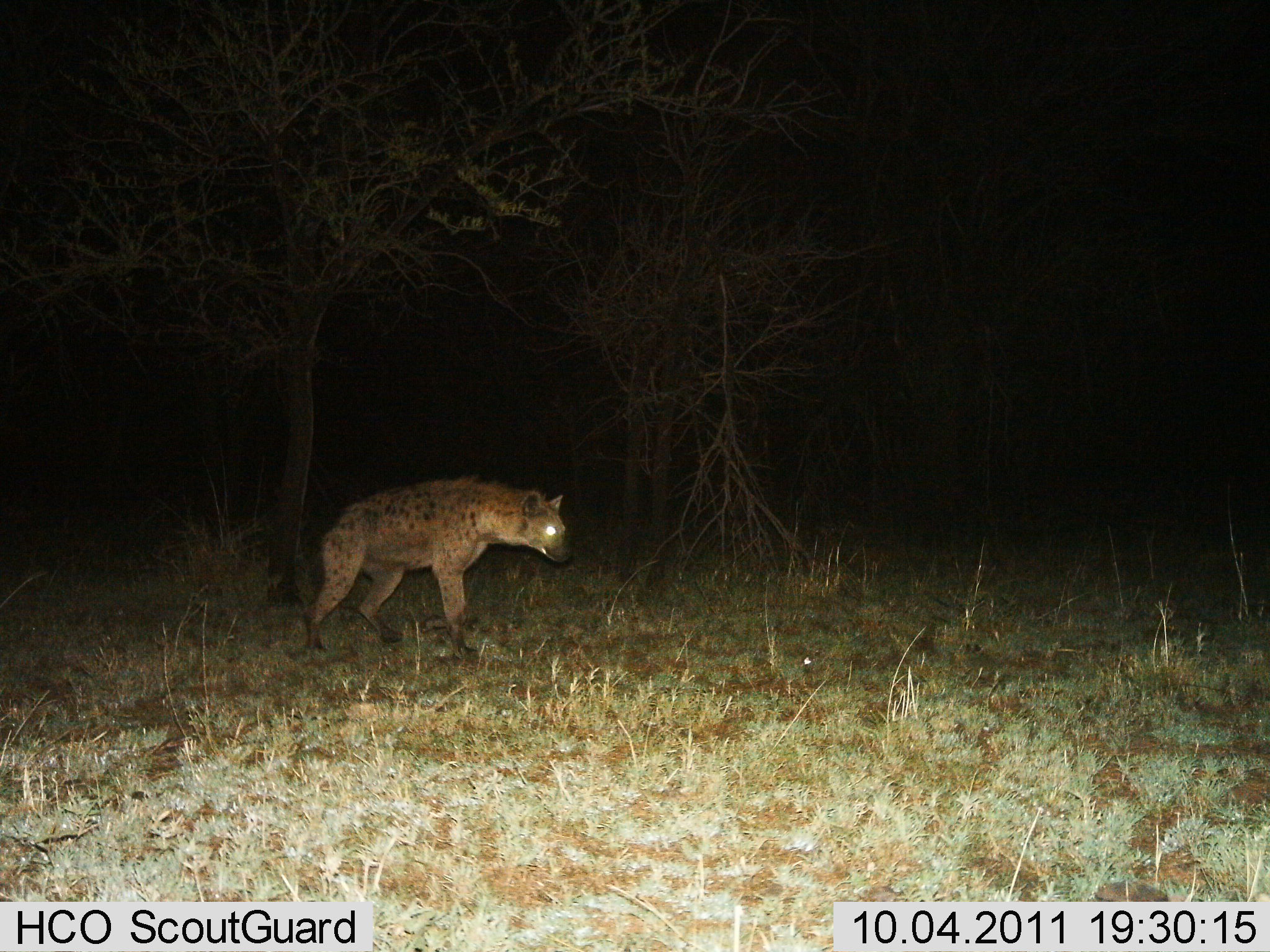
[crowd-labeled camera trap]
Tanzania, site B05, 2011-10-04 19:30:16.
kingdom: Animalia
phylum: Chordata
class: Mammalia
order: Carnivora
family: Hyaenidae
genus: Crocuta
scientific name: Crocuta crocuta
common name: spotted hyena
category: hyenaspotted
Hyenaspotted (spotted hyena) (Crocuta crocuta), count 1. Behavior (volunteer vote fractions): standing 50%, resting 0%, moving 50%, interacting 0%. Young present (vote fraction): 0%. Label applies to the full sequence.